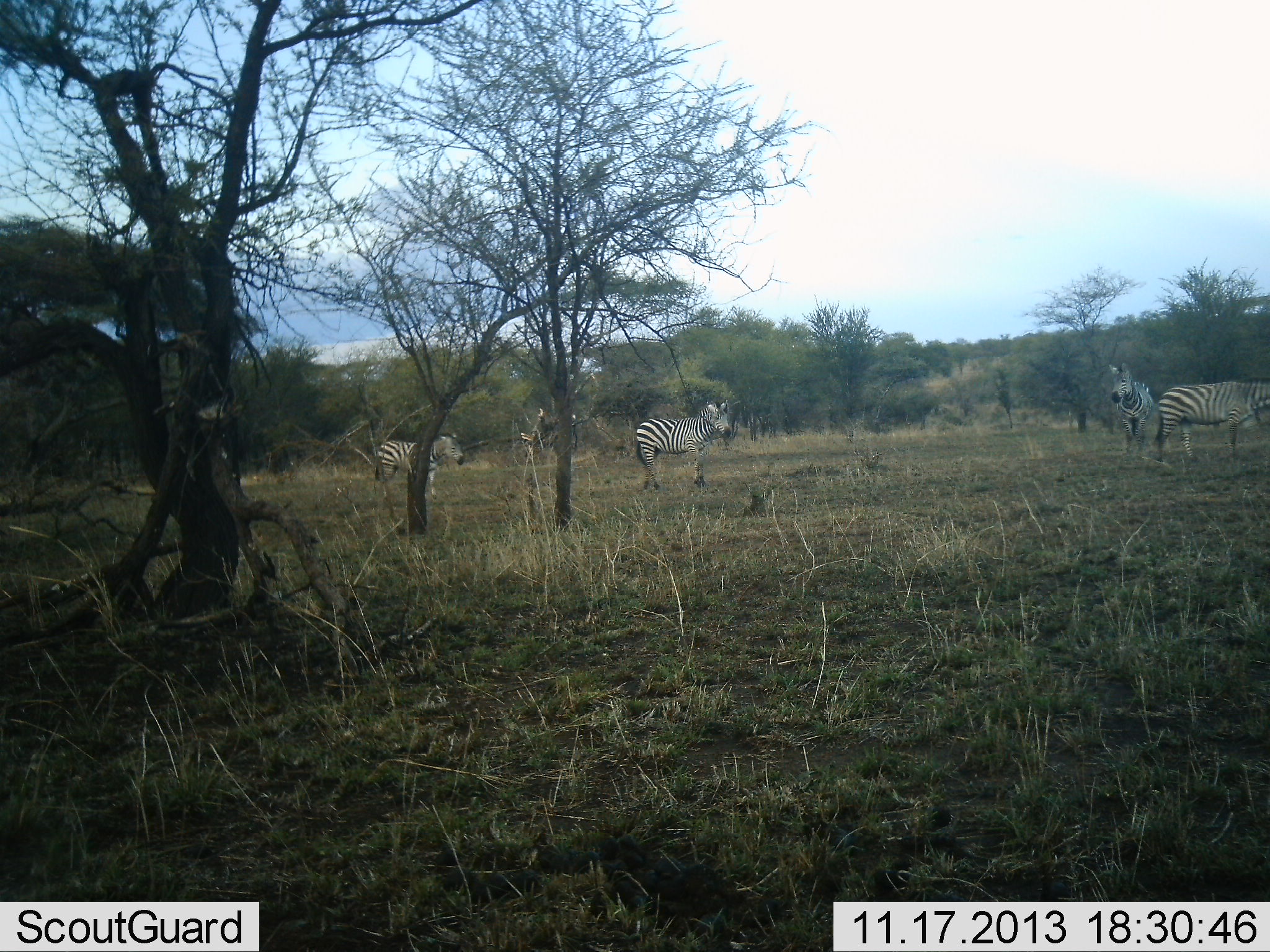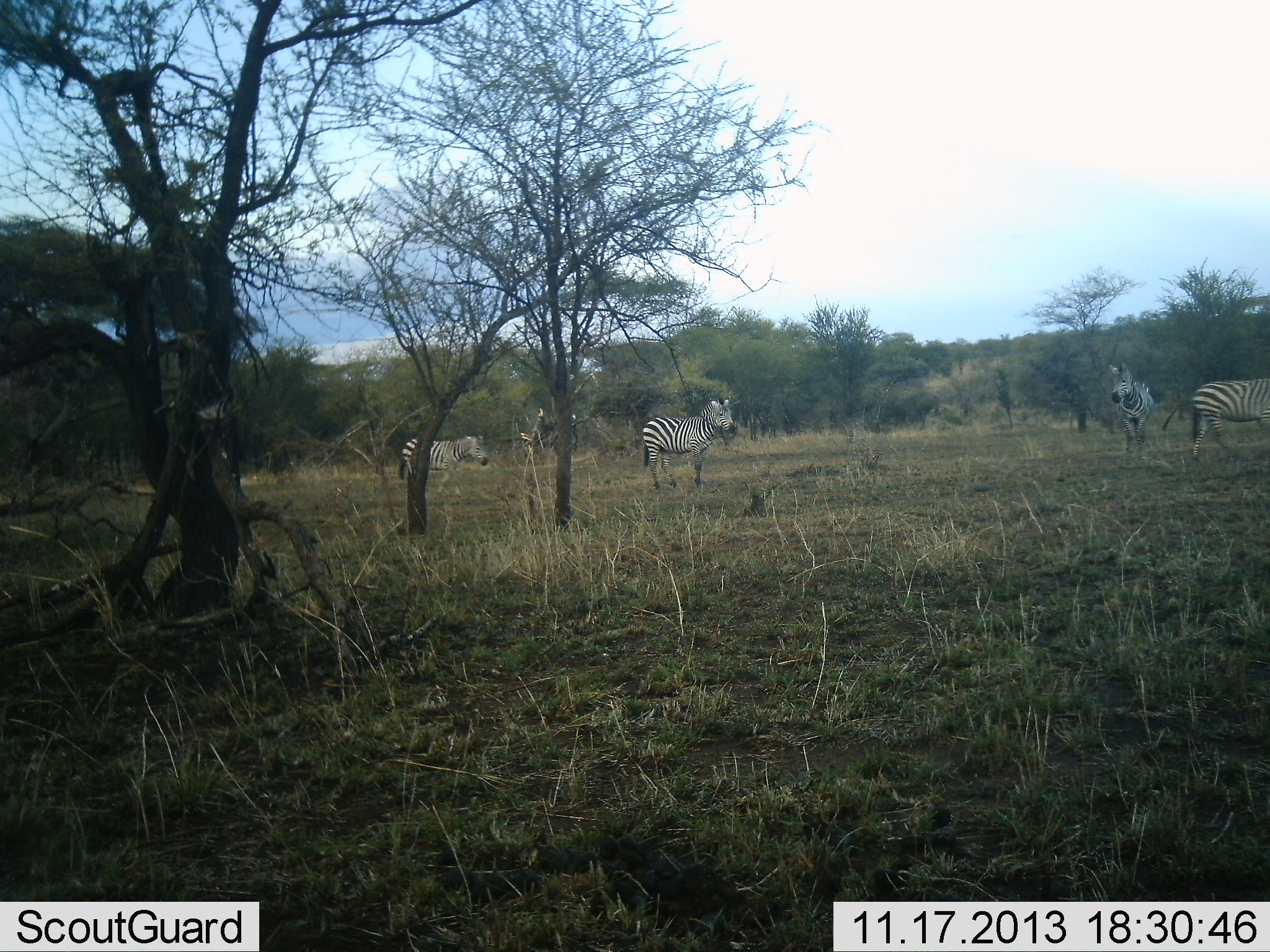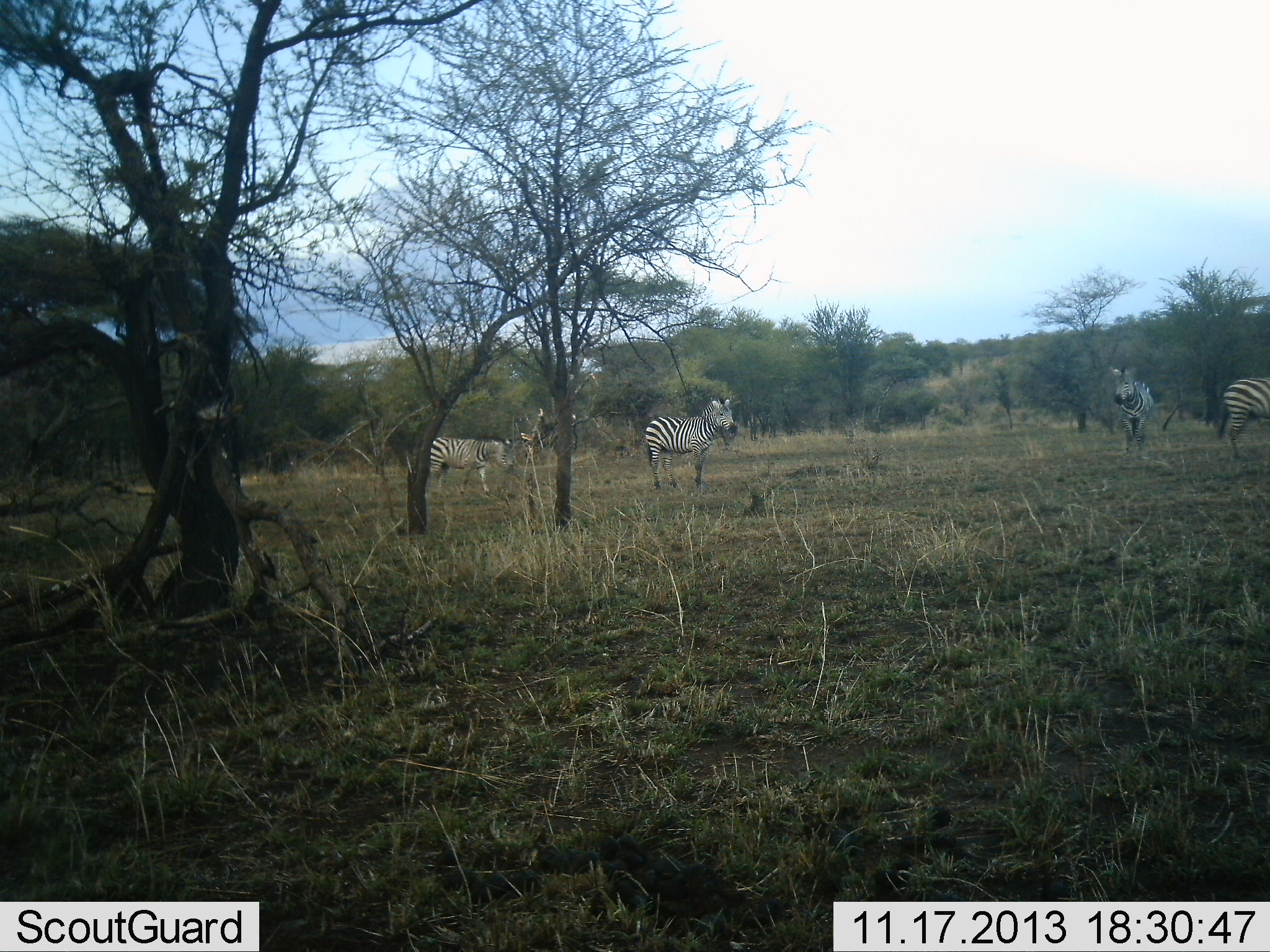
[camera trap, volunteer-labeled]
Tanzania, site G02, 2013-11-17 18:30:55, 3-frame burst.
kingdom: Animalia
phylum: Chordata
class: Mammalia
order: Perissodactyla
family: Equidae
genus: Equus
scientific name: Equus quagga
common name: plains zebra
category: zebra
Zebra (plains zebra) (Equus quagga), count 4. Behavior (volunteer vote fractions): standing 80%, resting 10%, moving 70%, interacting 0%. Young present (vote fraction): 0%. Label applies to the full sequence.